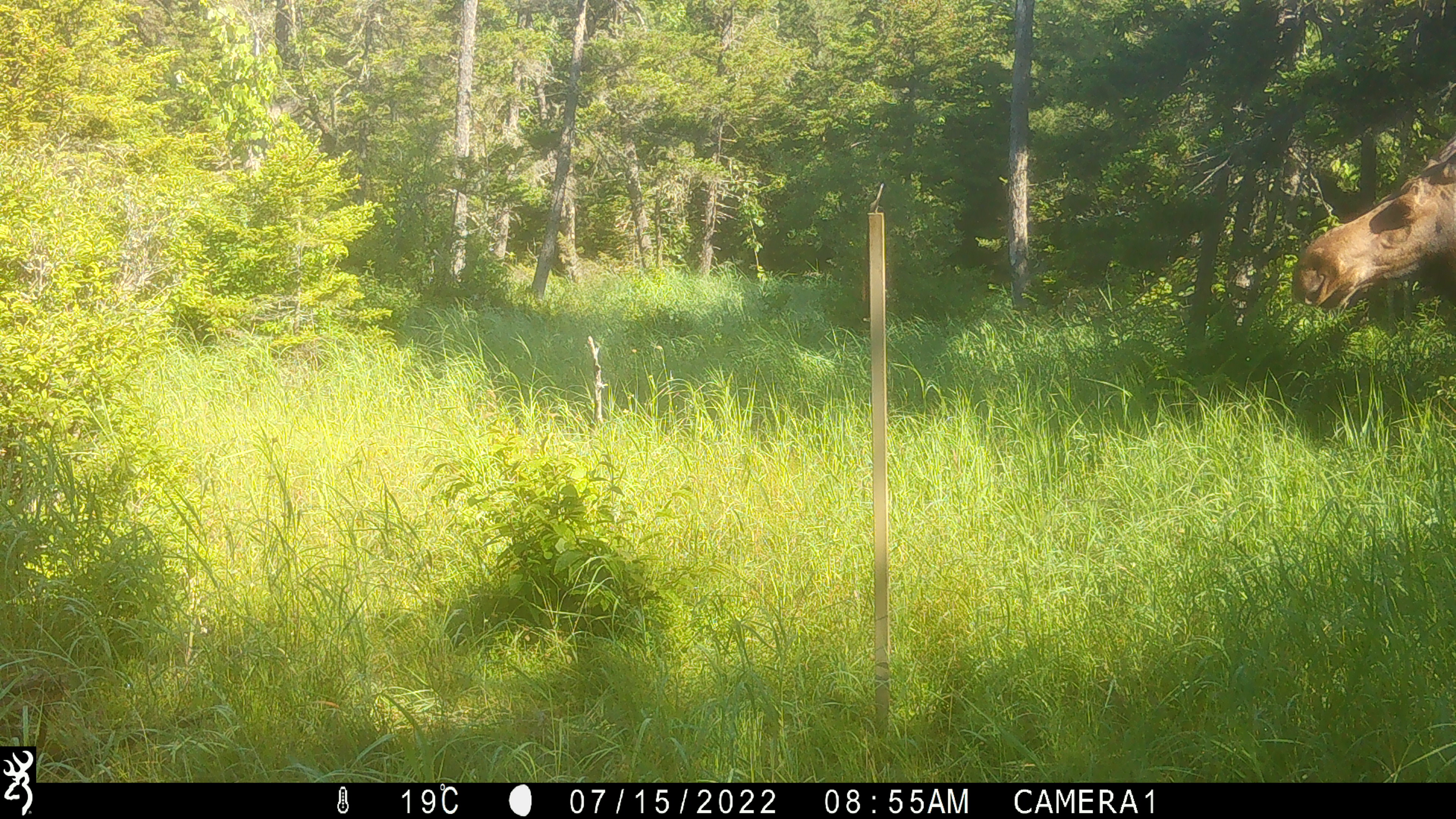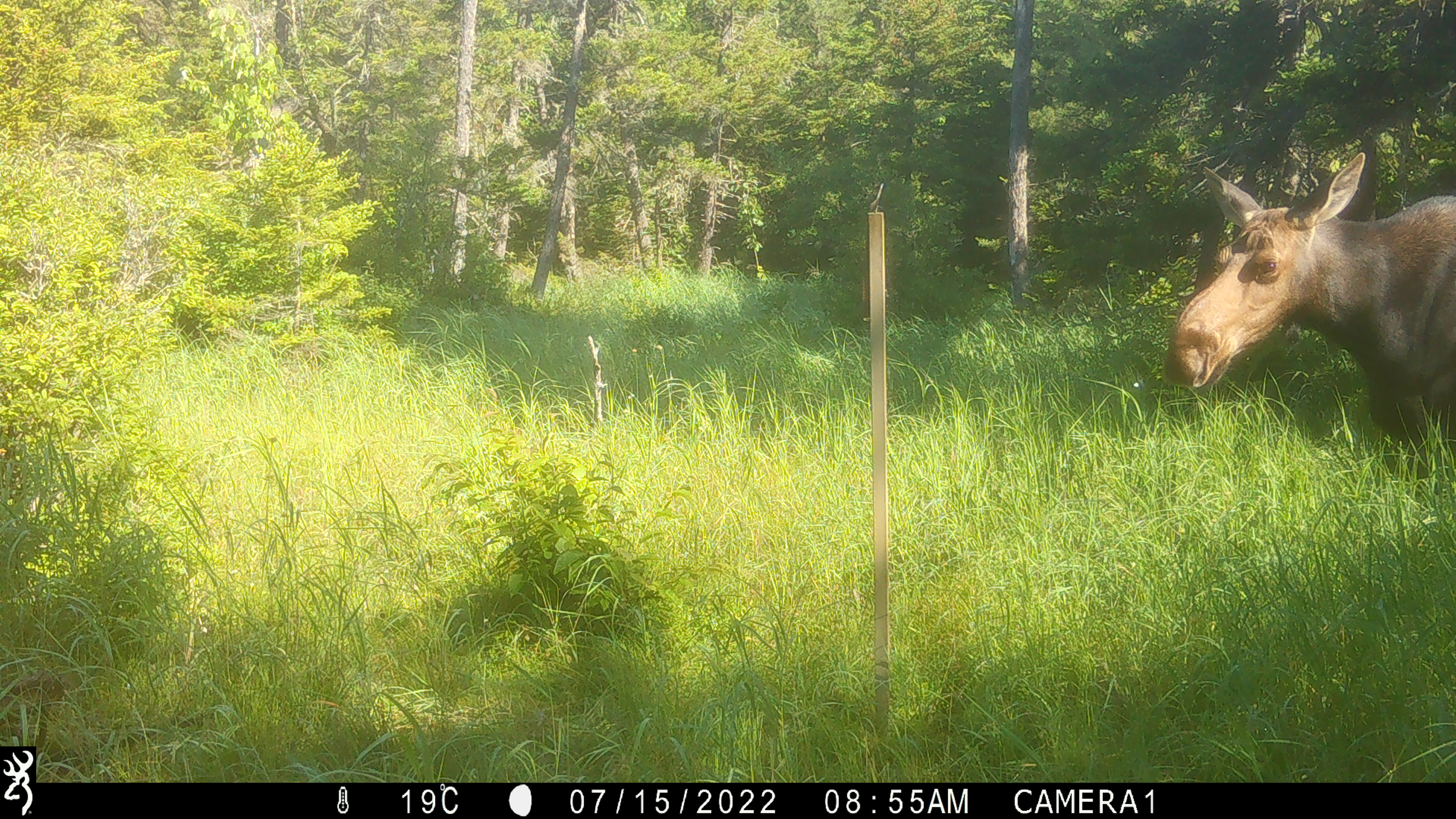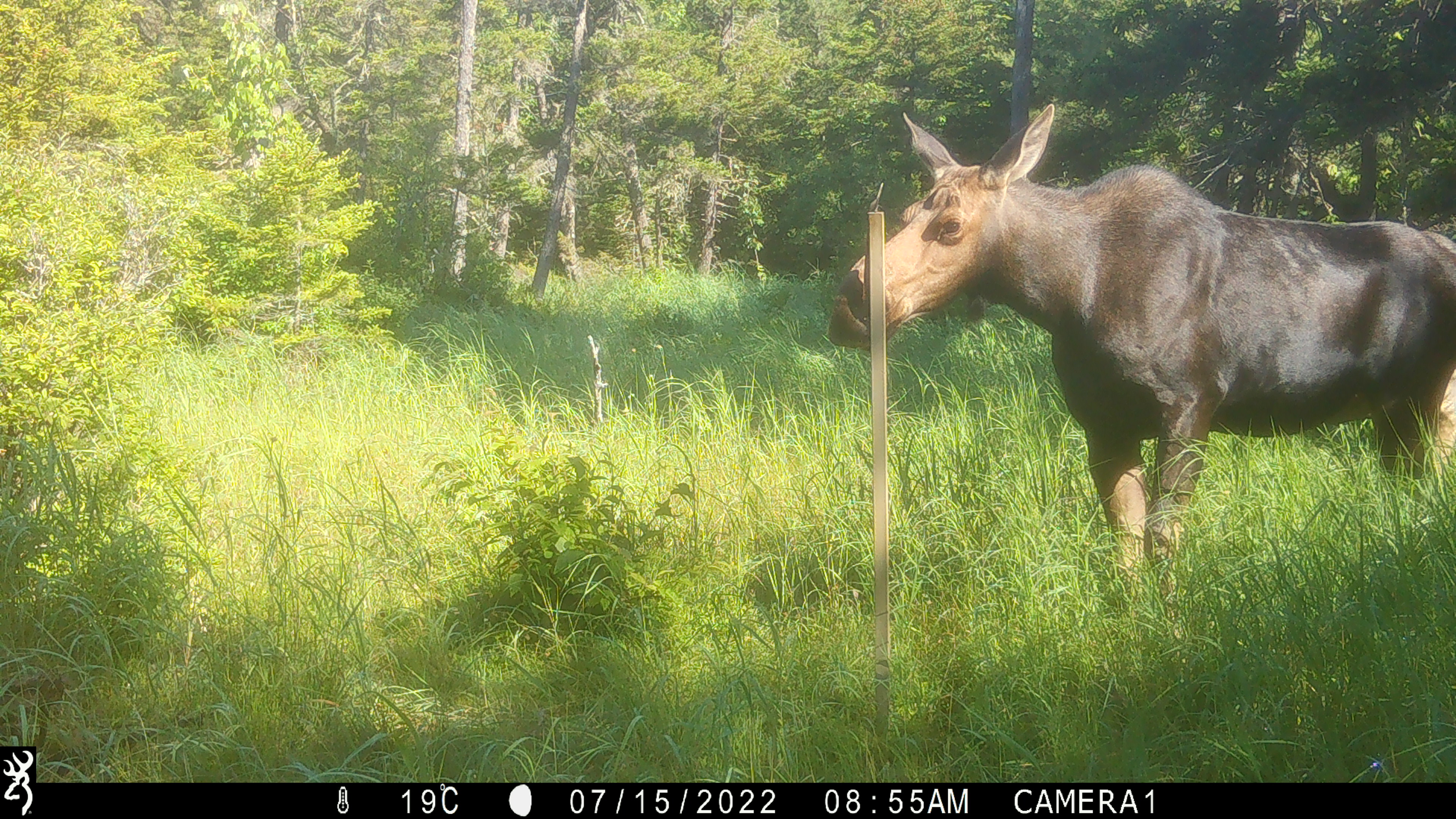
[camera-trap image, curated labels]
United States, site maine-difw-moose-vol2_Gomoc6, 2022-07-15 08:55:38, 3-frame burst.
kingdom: Animalia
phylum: Chordata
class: Mammalia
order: Artiodactyla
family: Cervidae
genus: Alces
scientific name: Alces alces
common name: moose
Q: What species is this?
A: Moose (Alces alces).